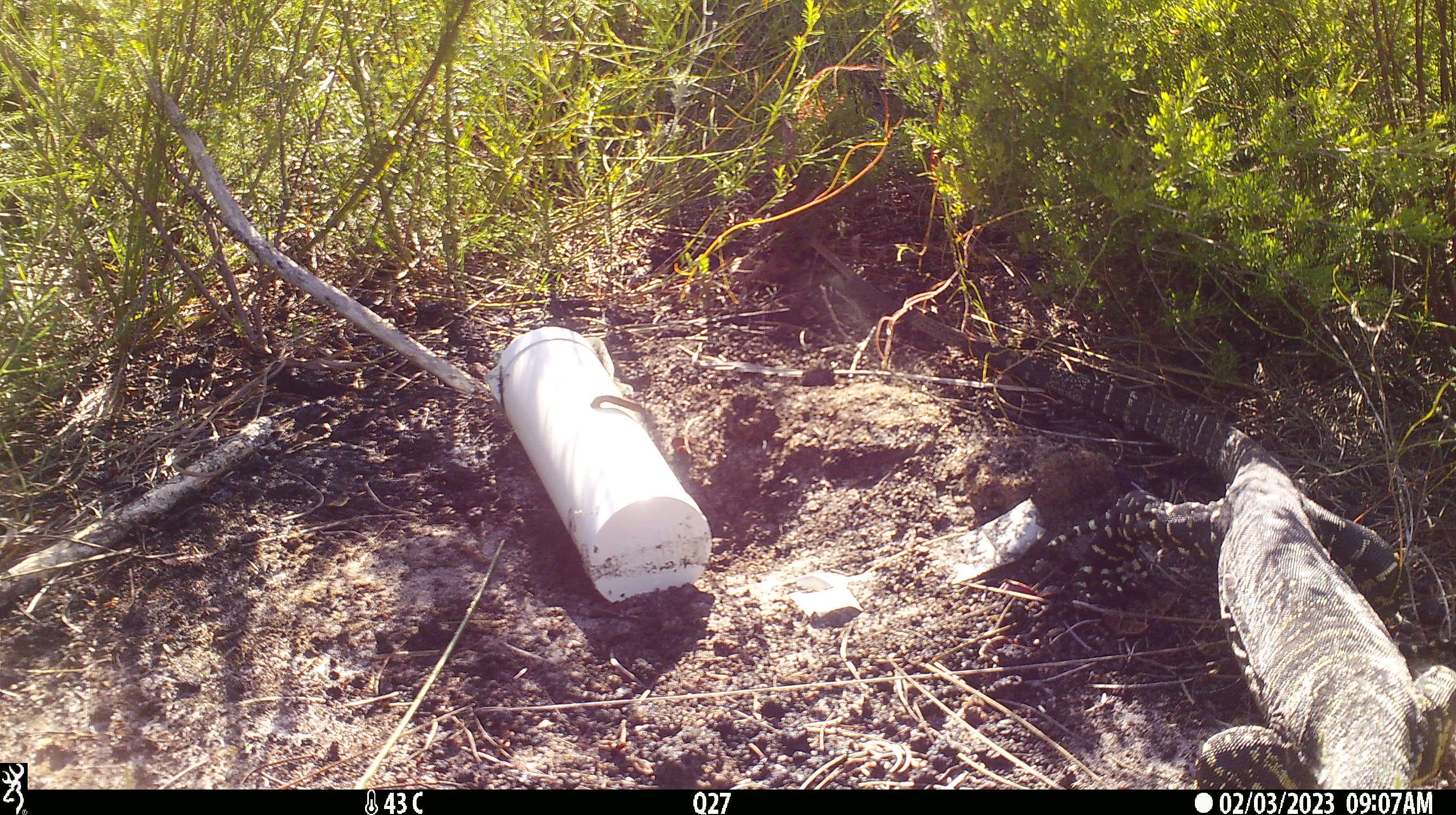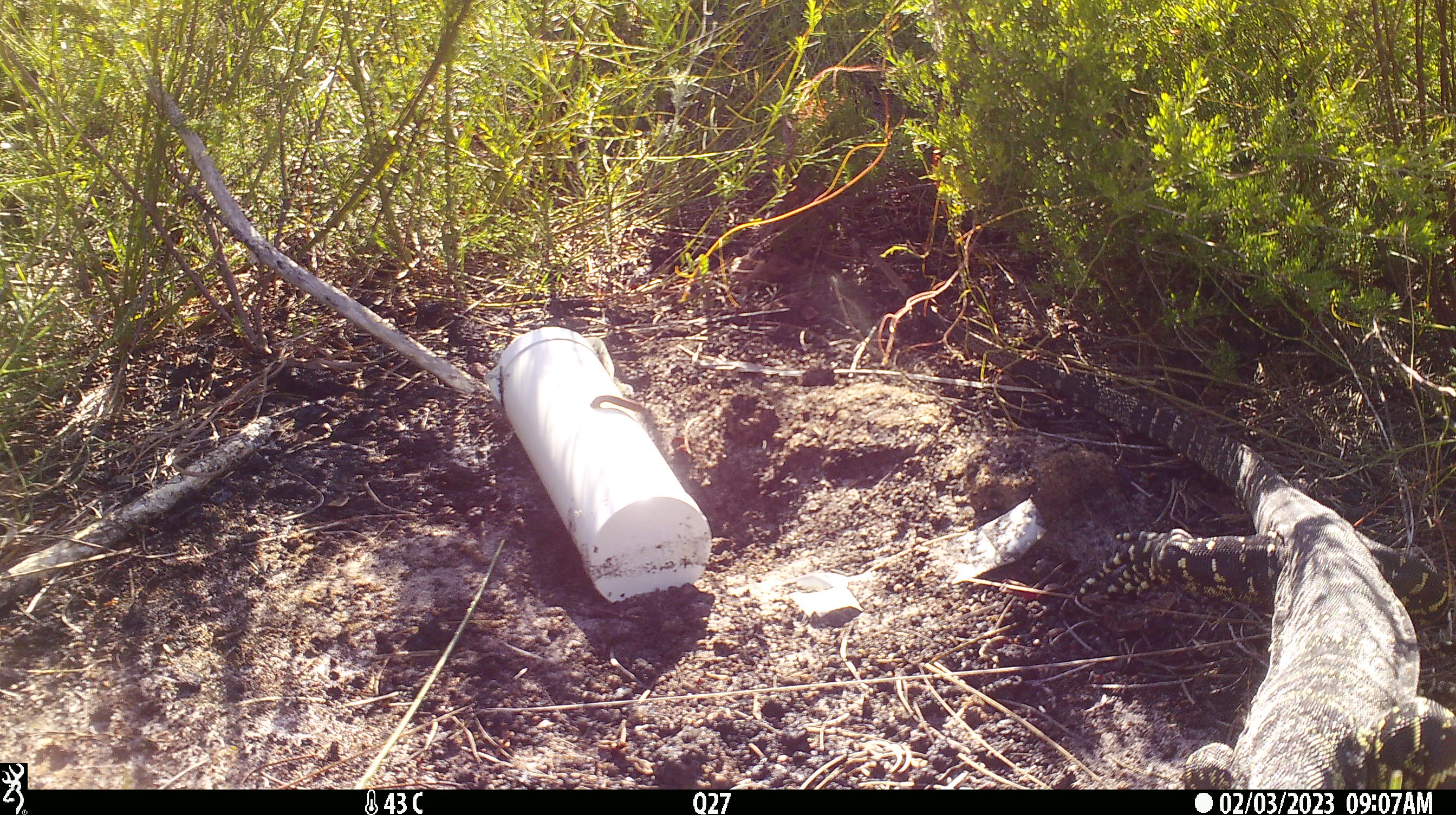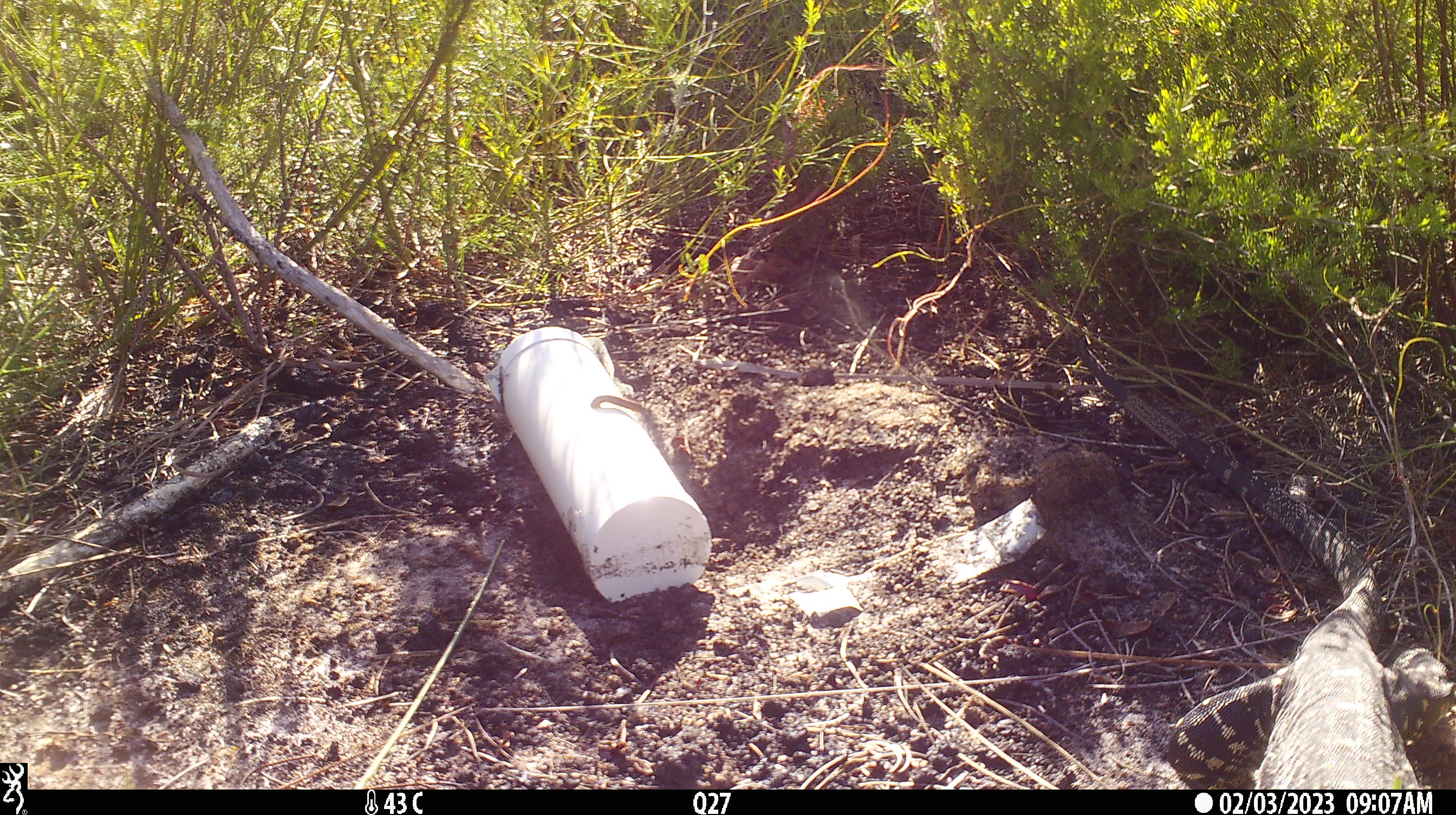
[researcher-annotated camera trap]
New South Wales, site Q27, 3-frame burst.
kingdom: Animalia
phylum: Chordata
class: Reptilia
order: Squamata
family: Varanidae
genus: Varanus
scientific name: Varanus varius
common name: lace monitor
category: goanna